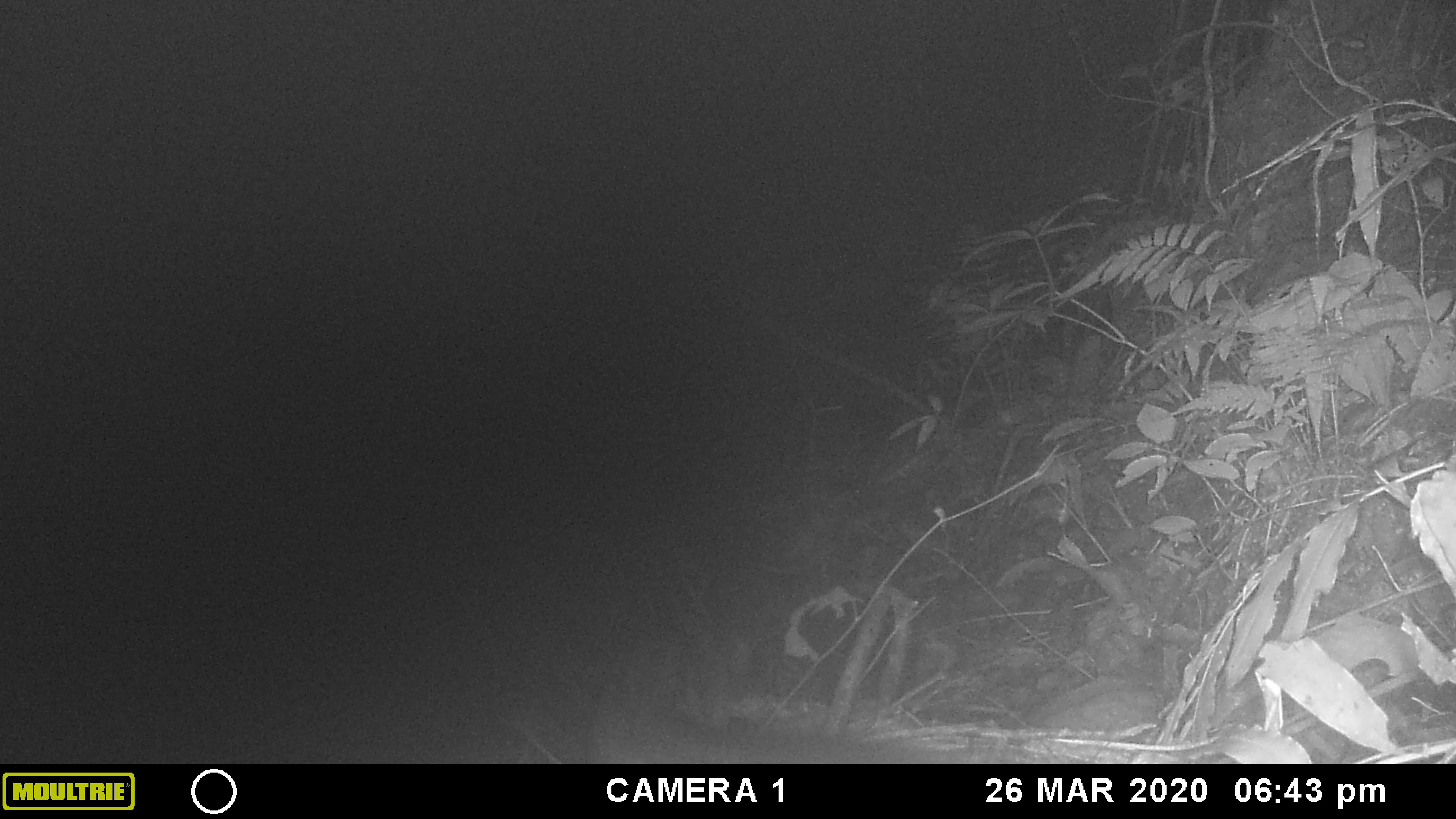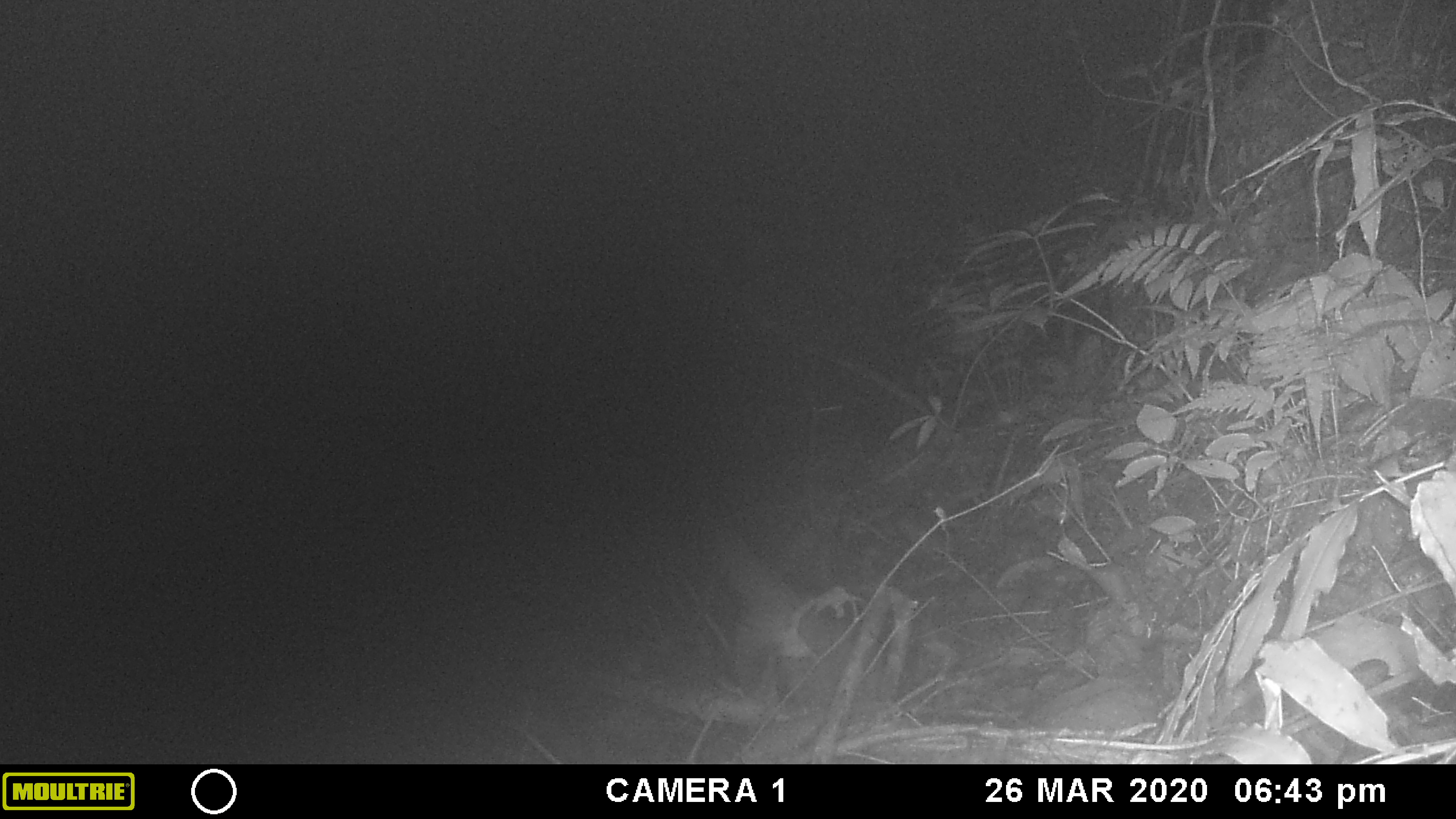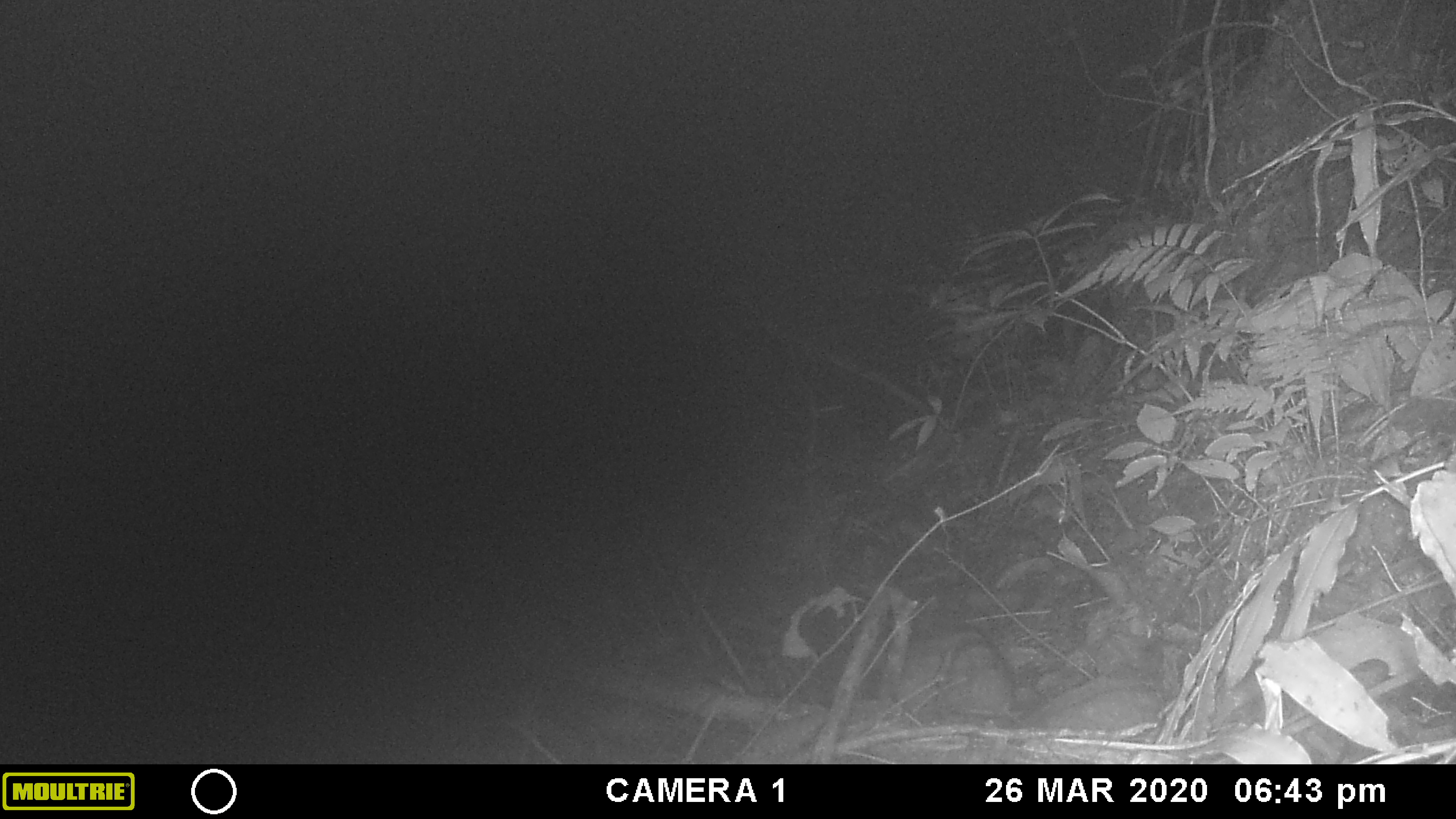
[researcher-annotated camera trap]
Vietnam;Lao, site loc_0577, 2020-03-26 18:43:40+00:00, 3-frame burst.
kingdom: Animalia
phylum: Chordata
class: Mammalia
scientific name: Mammalia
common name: mammal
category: unidentified small mammal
Unidentified small mammal (mammal) (Mammalia). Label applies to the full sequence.